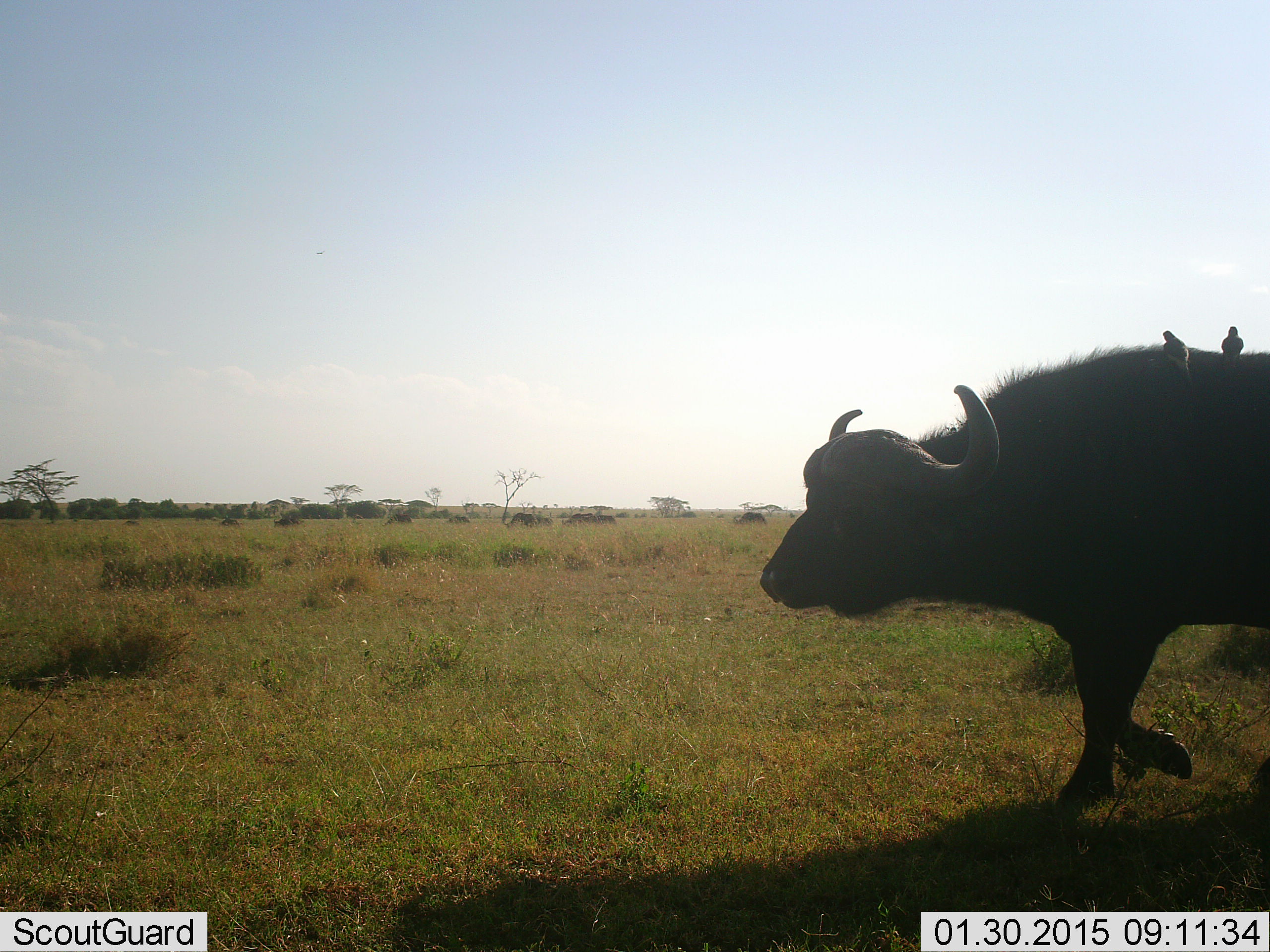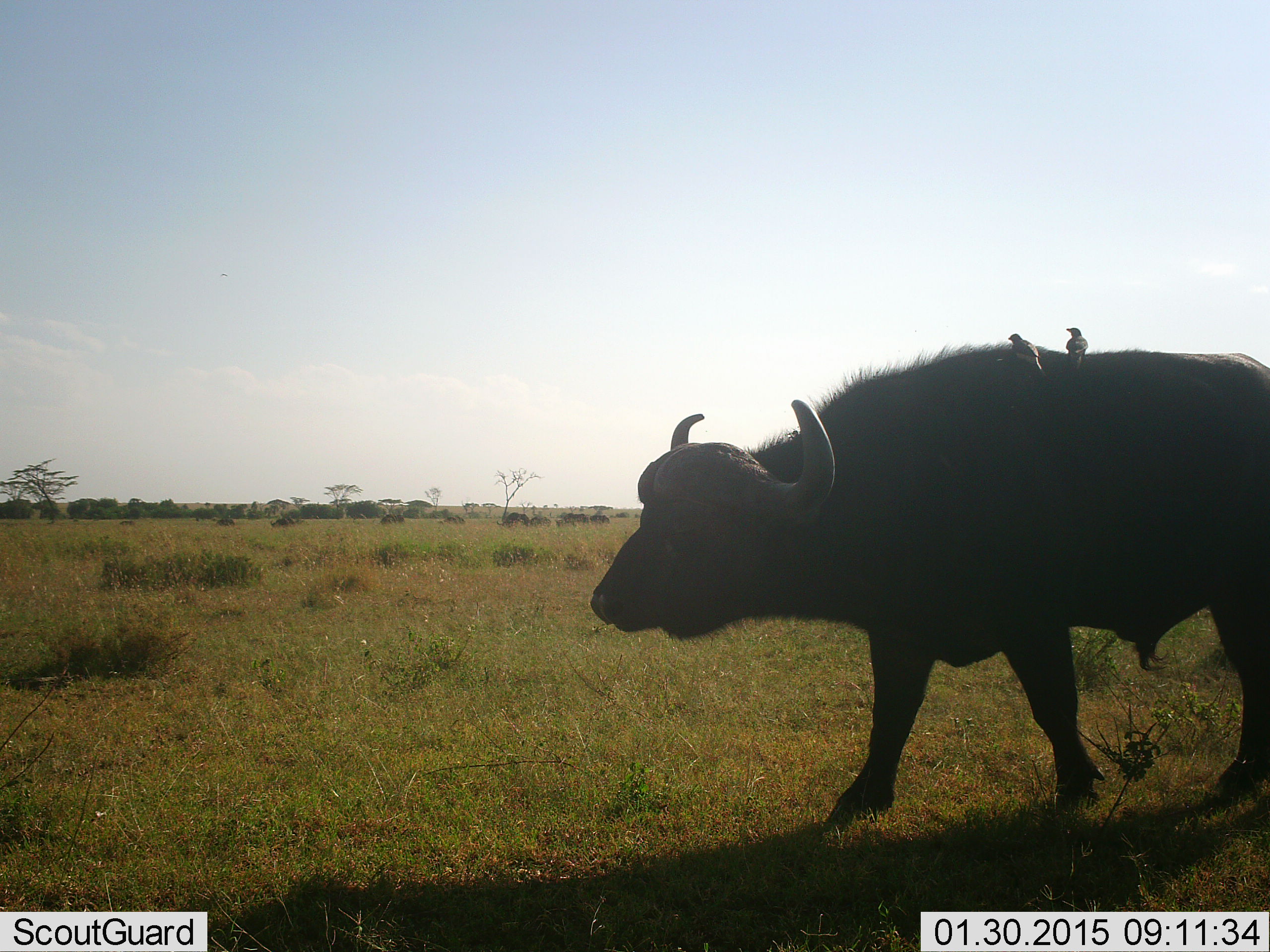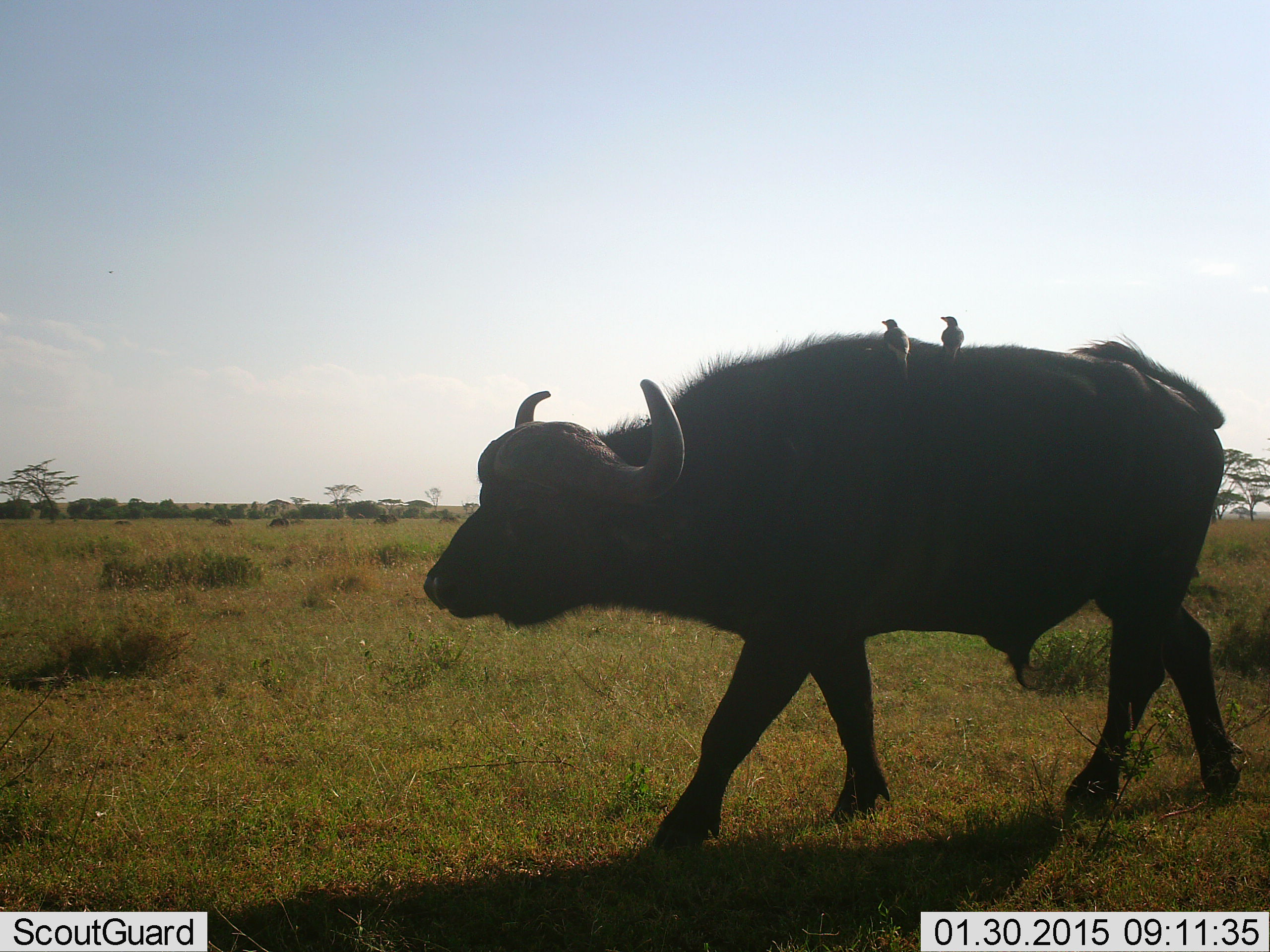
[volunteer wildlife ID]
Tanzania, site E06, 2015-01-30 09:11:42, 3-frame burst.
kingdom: Animalia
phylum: Chordata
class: Mammalia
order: Artiodactyla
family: Bovidae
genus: Syncerus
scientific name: Syncerus caffer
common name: cape buffalo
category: buffalo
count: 10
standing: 9%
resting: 0%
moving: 100%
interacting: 0%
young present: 0%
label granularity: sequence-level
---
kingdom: Animalia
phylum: Chordata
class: Aves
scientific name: Aves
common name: bird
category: otherbird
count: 2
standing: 33%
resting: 67%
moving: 0%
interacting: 8%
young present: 0%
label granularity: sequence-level